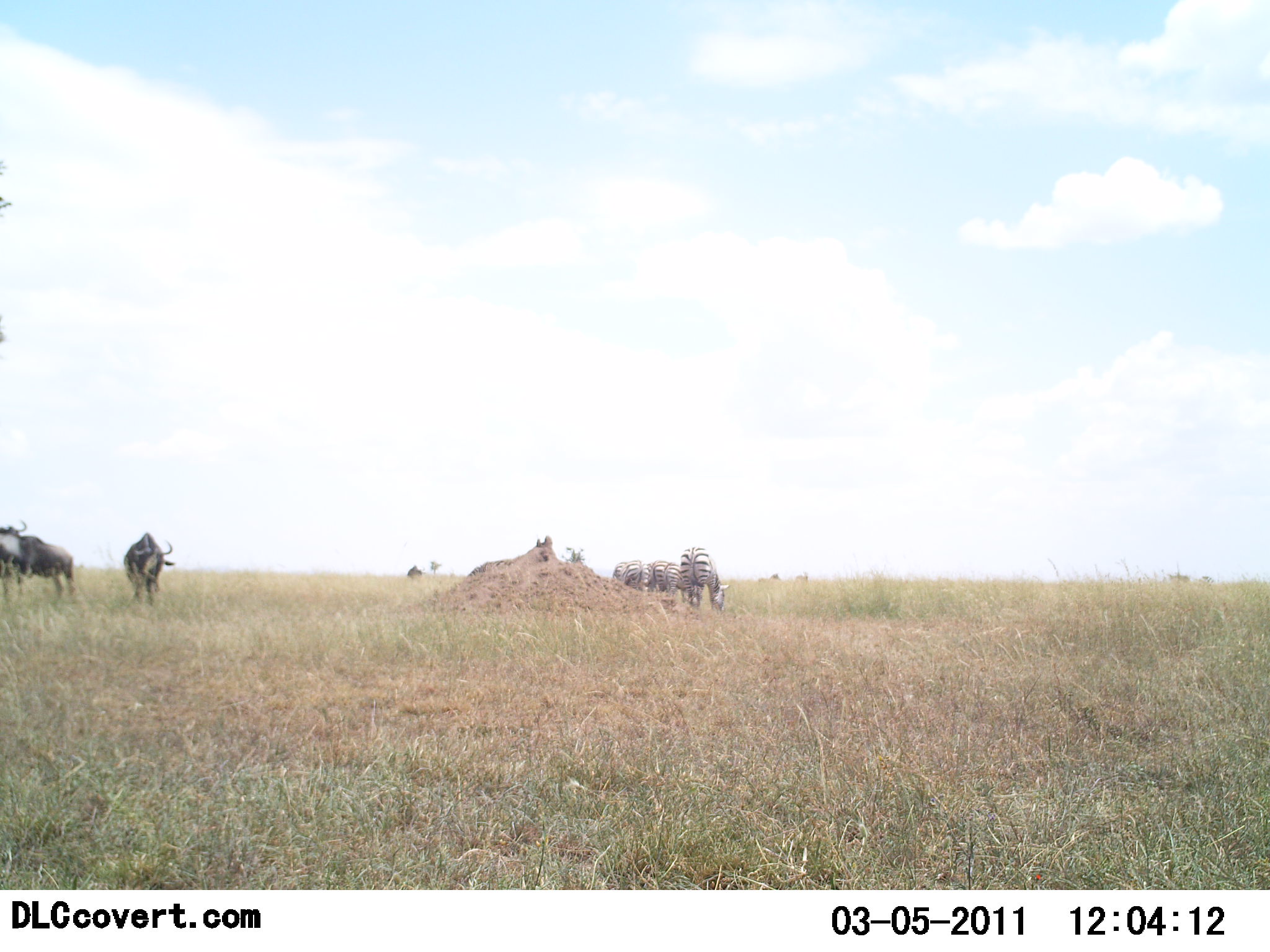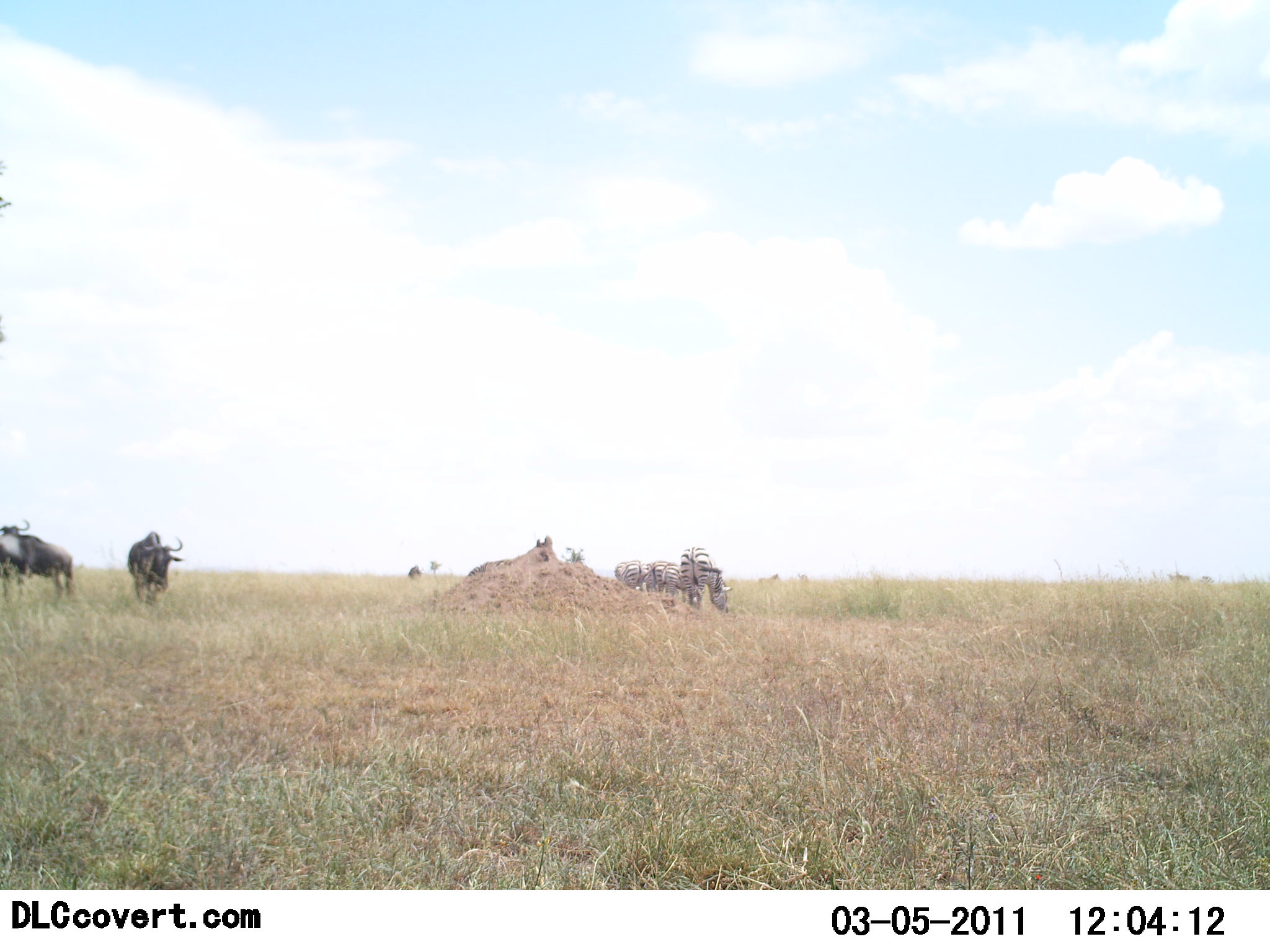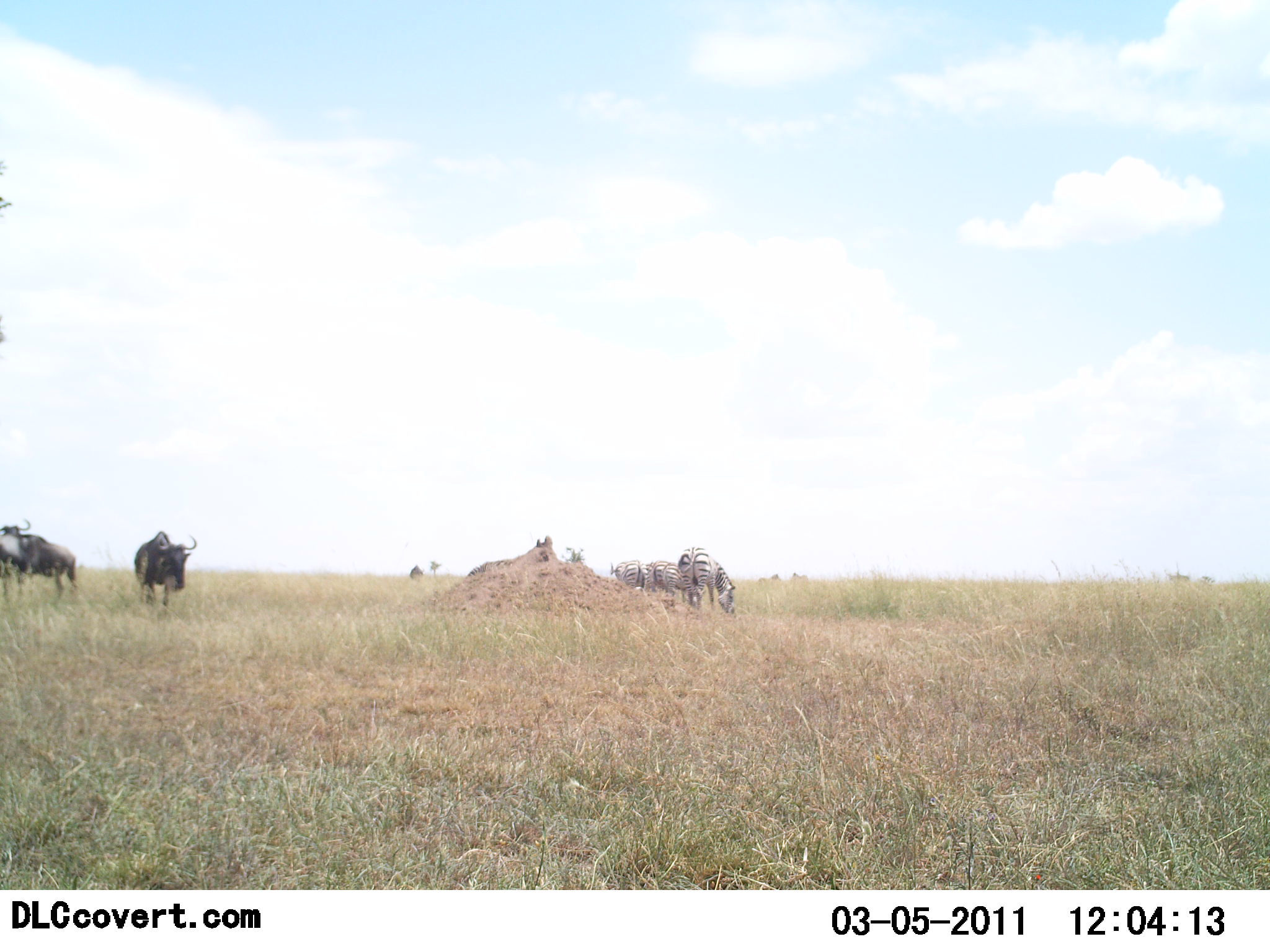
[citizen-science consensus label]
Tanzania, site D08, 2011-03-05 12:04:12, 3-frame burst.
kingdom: Animalia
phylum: Chordata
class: Mammalia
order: Artiodactyla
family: Bovidae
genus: Connochaetes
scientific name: Connochaetes taurinus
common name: blue wildebeest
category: wildebeest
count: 2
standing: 85%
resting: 0%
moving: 15%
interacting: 0%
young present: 0%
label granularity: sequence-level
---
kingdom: Animalia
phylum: Chordata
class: Mammalia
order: Perissodactyla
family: Equidae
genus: Equus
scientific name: Equus quagga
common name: plains zebra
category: zebra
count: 3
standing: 46%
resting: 0%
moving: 0%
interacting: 0%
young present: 0%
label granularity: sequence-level